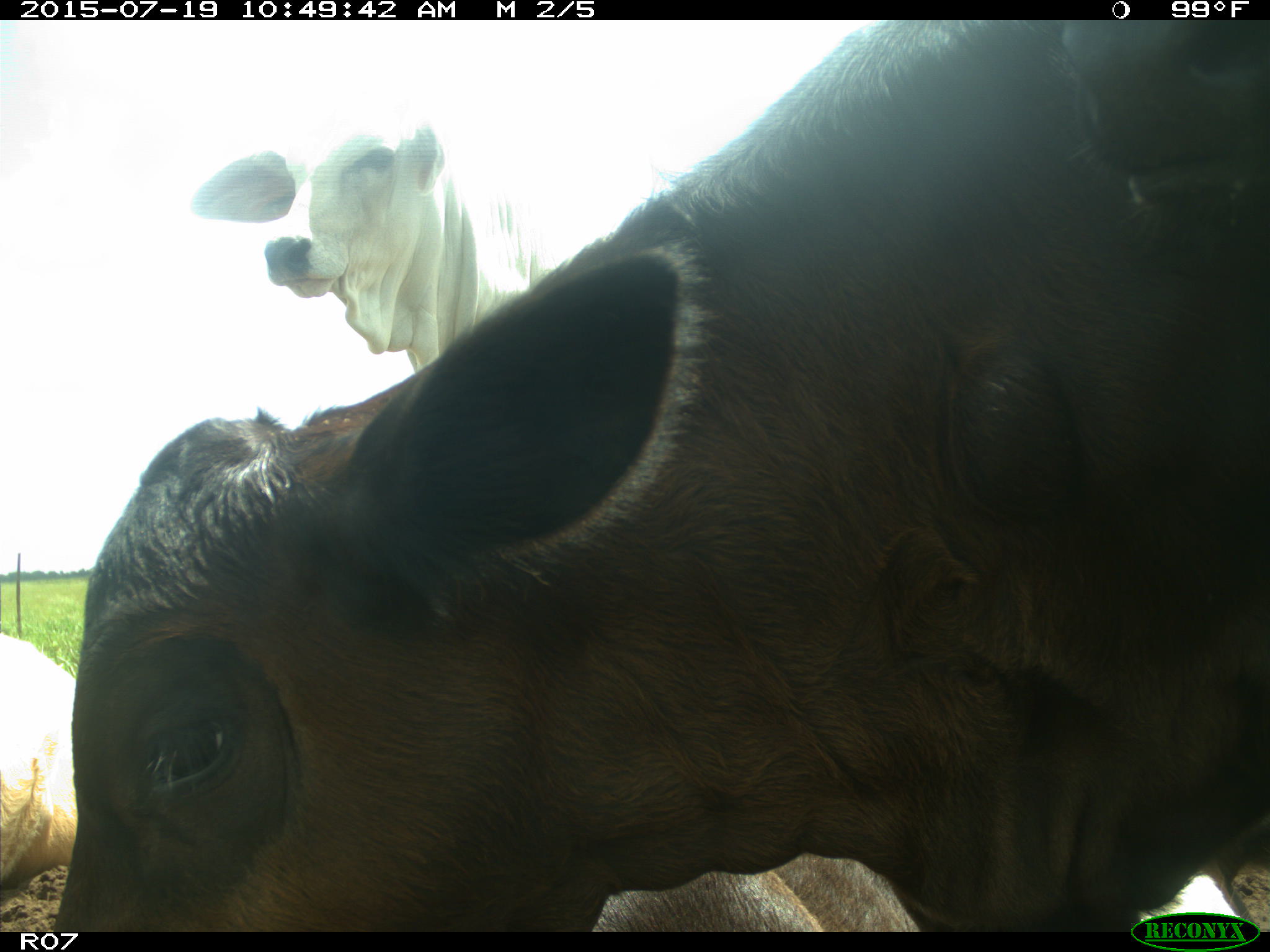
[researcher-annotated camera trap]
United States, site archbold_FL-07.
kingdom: Animalia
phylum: Chordata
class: Mammalia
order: Artiodactyla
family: Bovidae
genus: Bos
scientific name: Bos taurus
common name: domestic cow